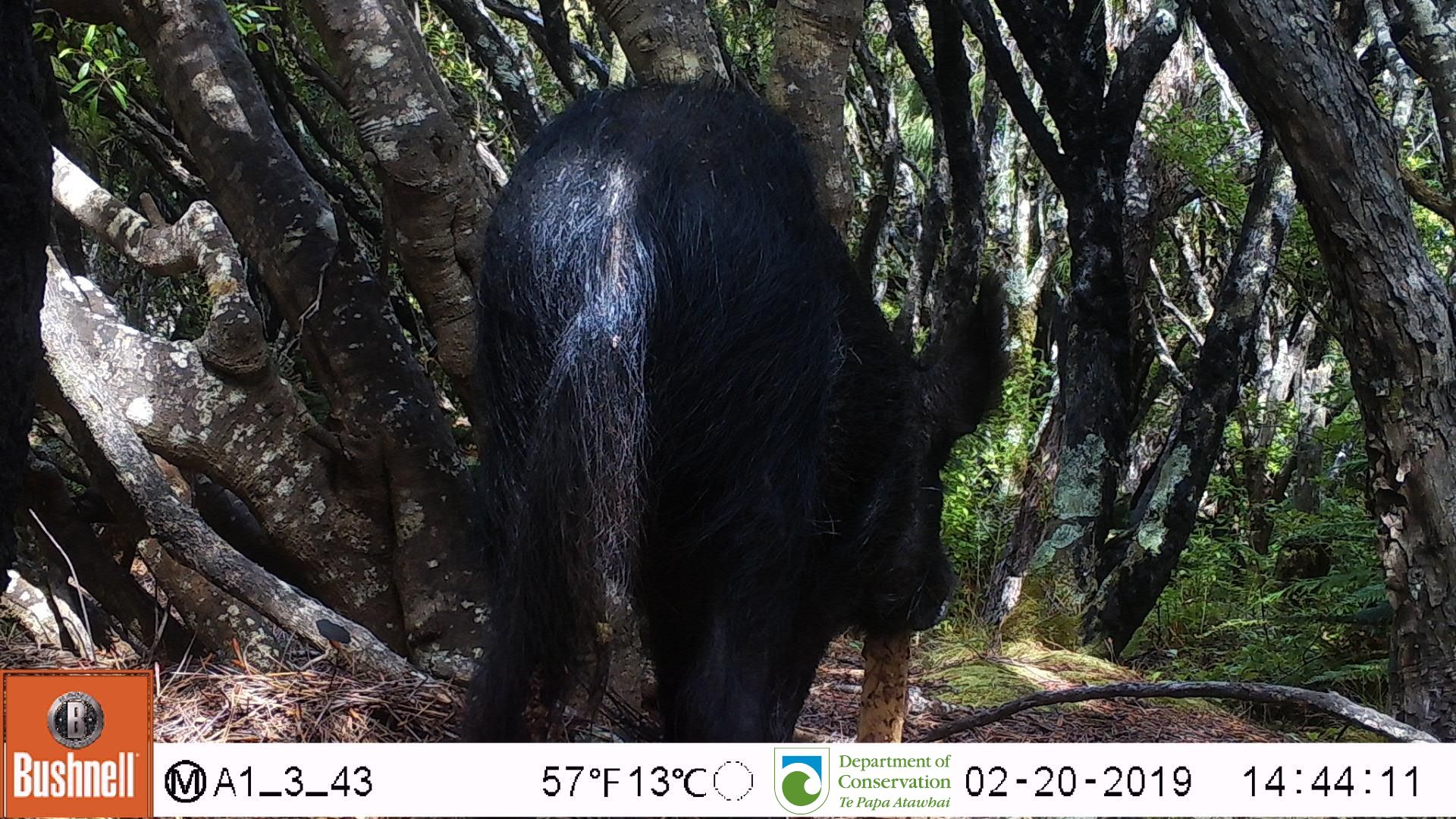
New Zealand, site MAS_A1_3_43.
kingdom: Animalia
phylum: Chordata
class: Mammalia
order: Artiodactyla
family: Suidae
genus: Sus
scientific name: Sus scrofa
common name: pig